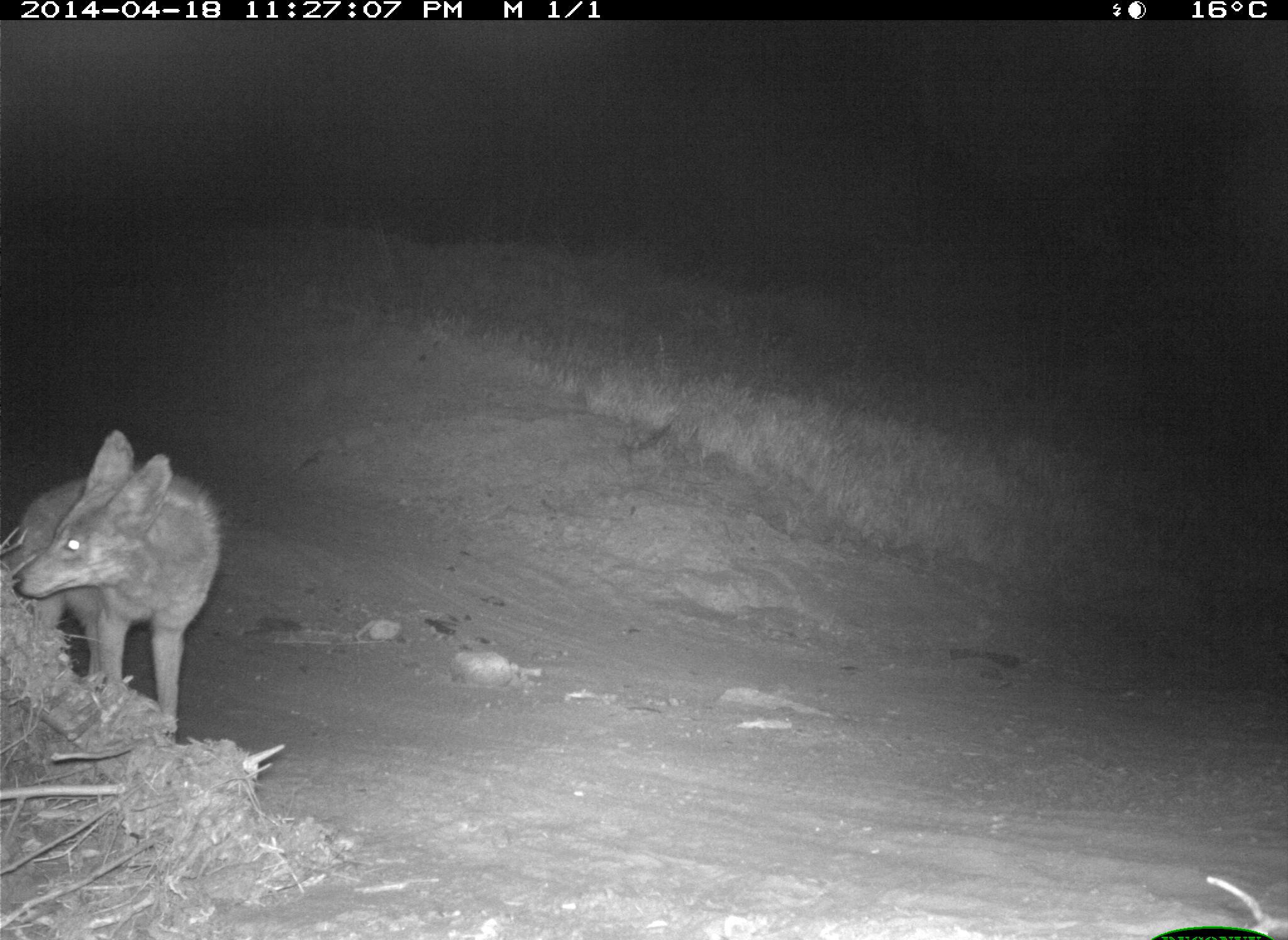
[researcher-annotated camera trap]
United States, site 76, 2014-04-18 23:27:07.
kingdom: Animalia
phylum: Chordata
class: Mammalia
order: Carnivora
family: Canidae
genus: Canis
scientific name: Canis latrans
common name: coyote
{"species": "coyote (Canis latrans)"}